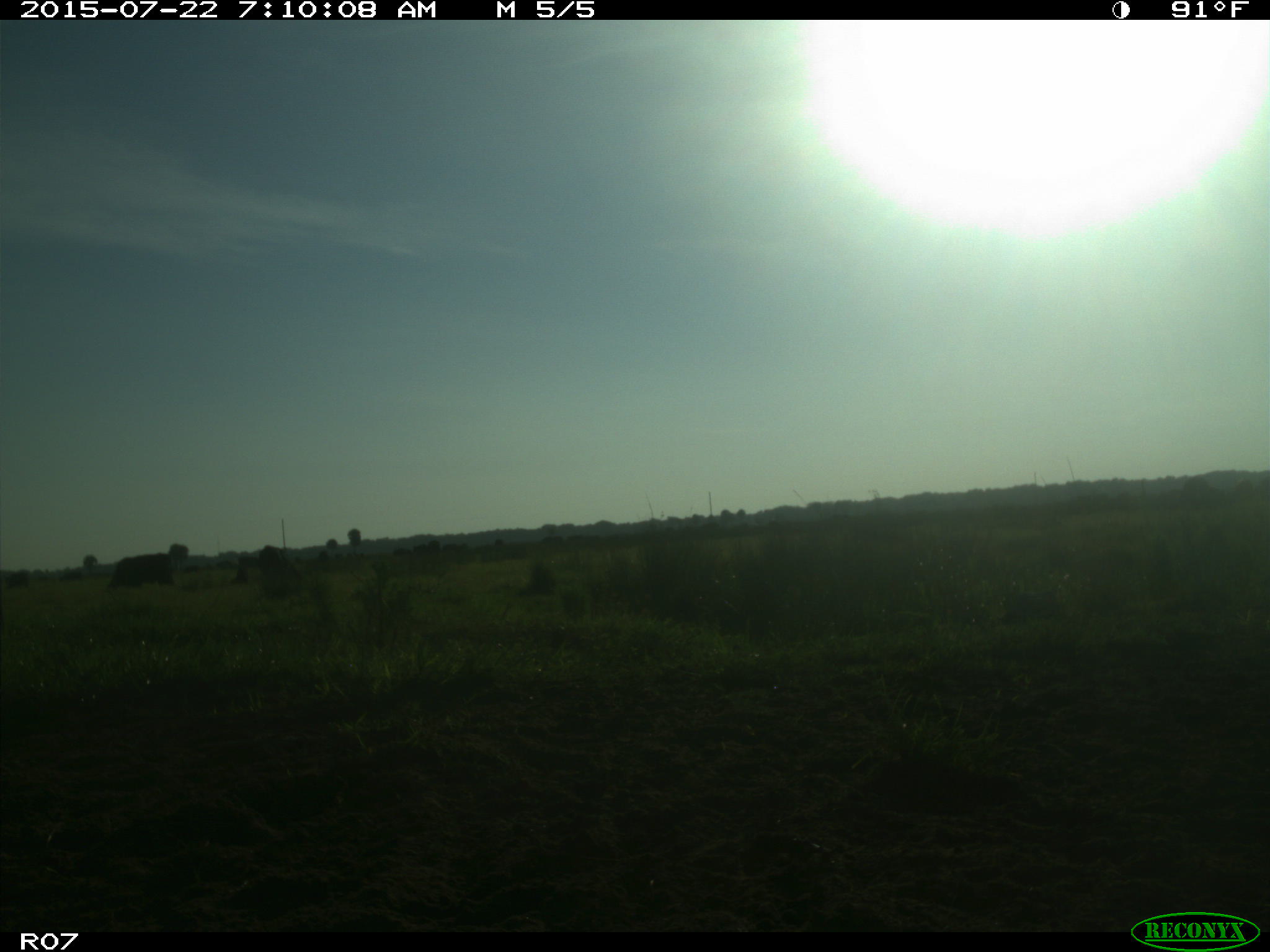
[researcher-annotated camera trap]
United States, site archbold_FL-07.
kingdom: Animalia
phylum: Chordata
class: Mammalia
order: Artiodactyla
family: Suidae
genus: Sus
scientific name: Sus scrofa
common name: wild boar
Sus scrofa (wild boar).